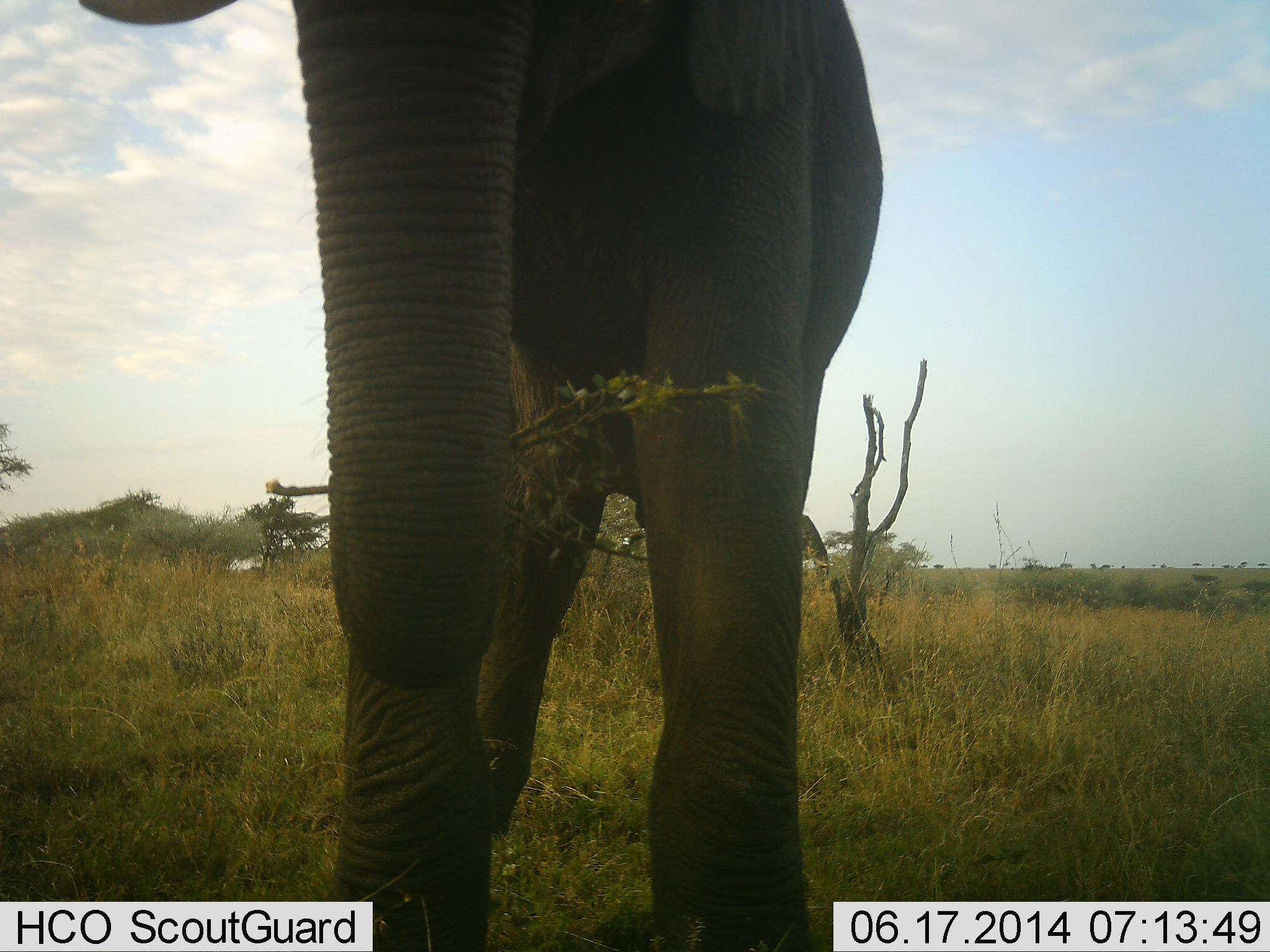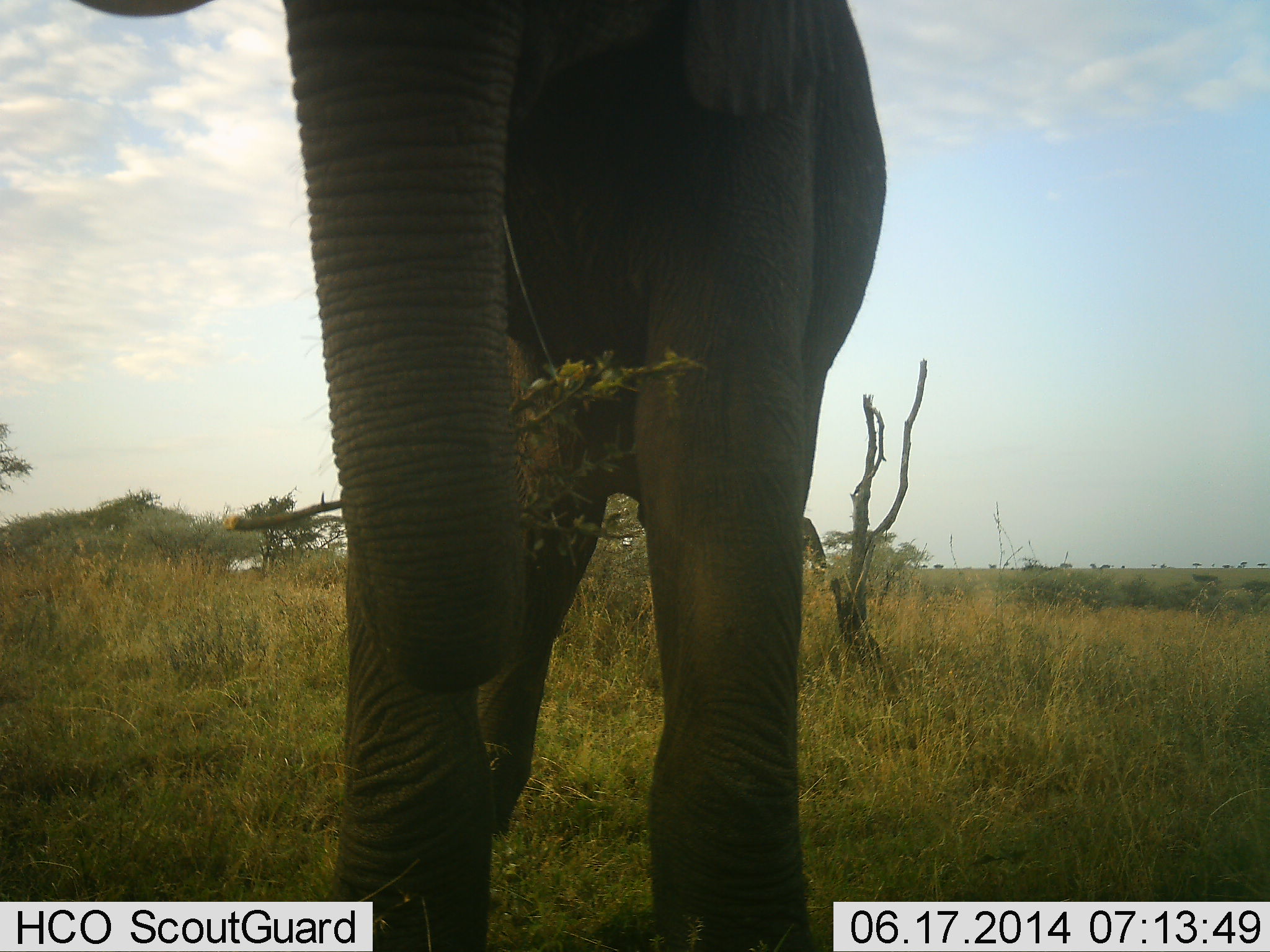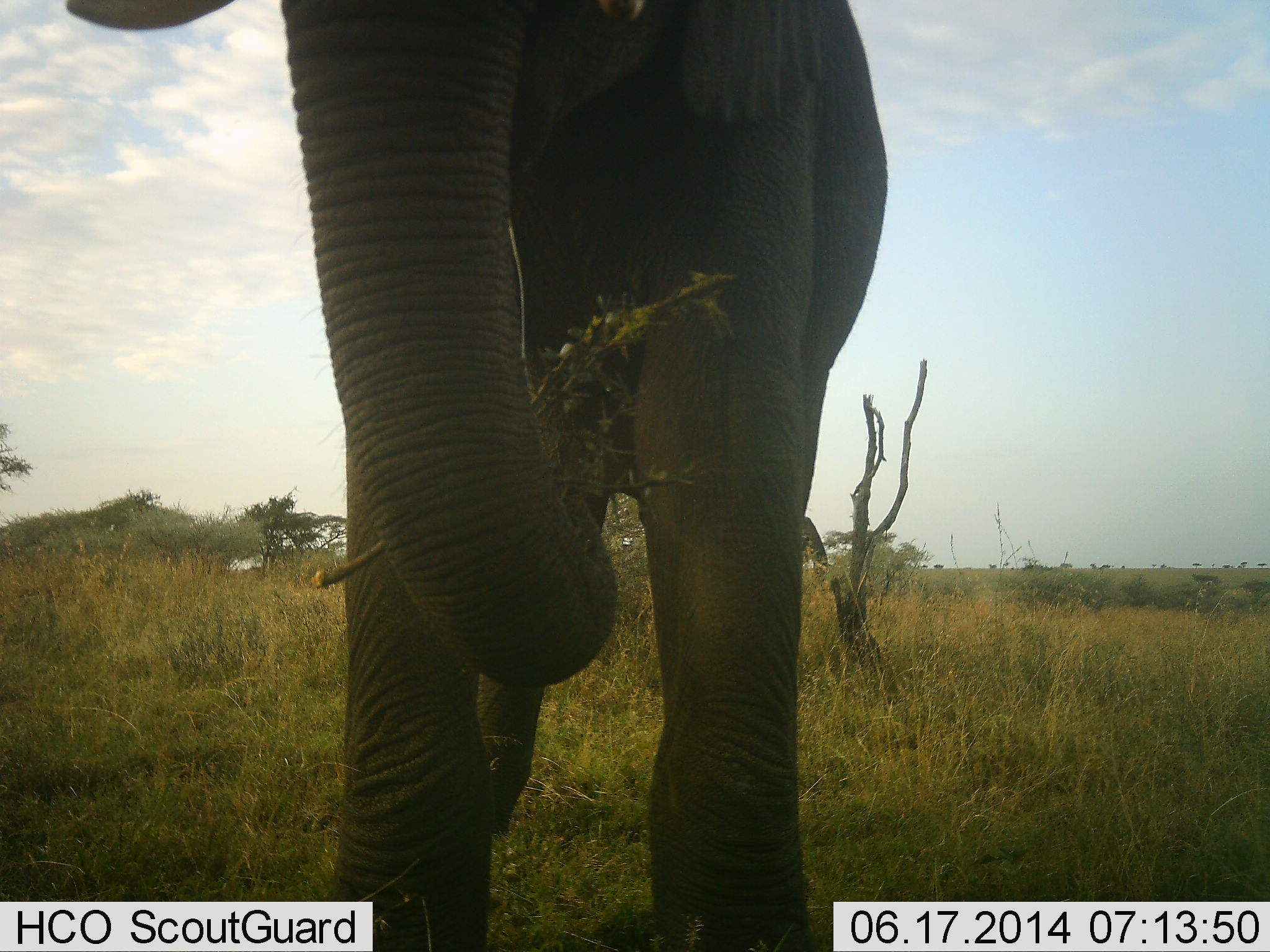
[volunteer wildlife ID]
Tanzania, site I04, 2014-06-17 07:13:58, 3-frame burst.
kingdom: Animalia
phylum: Chordata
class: Mammalia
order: Proboscidea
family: Elephantidae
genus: Loxodonta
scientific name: Loxodonta africana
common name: african bush elephant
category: elephant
Elephant (african bush elephant) (Loxodonta africana), count 1. Behavior (volunteer vote fractions): standing 40%, resting 0%, moving 0%, interacting 0%. Young present (vote fraction): 0%. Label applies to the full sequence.